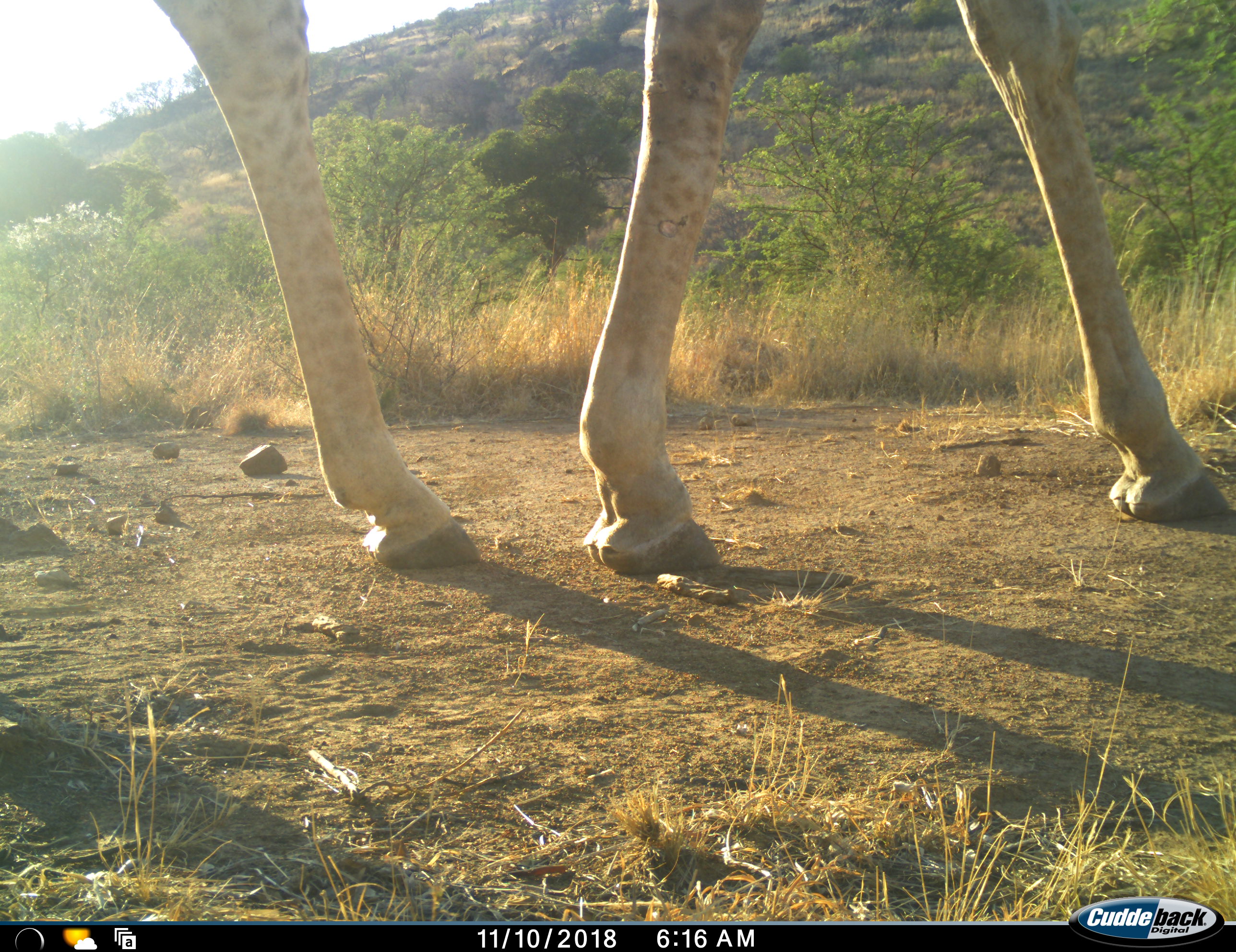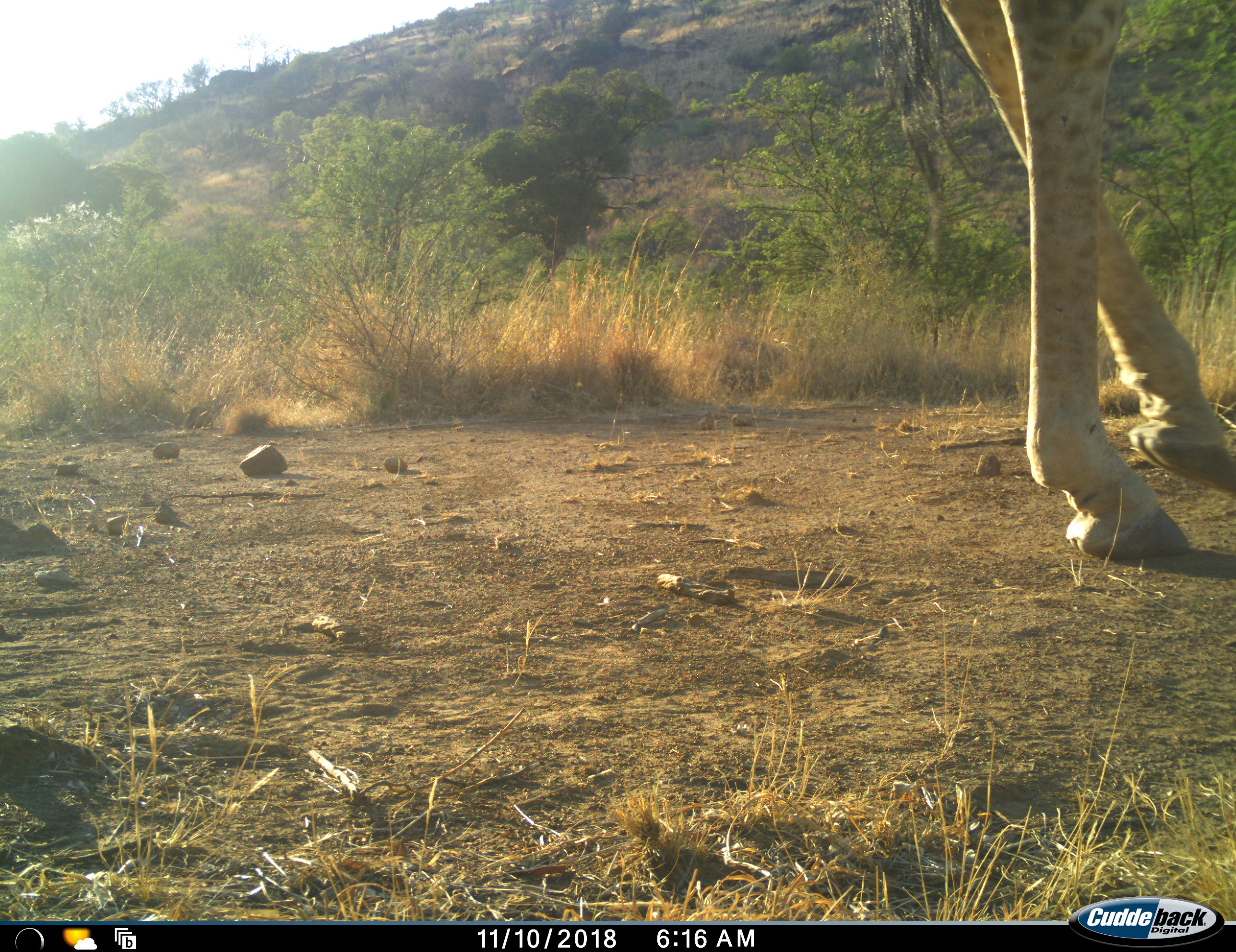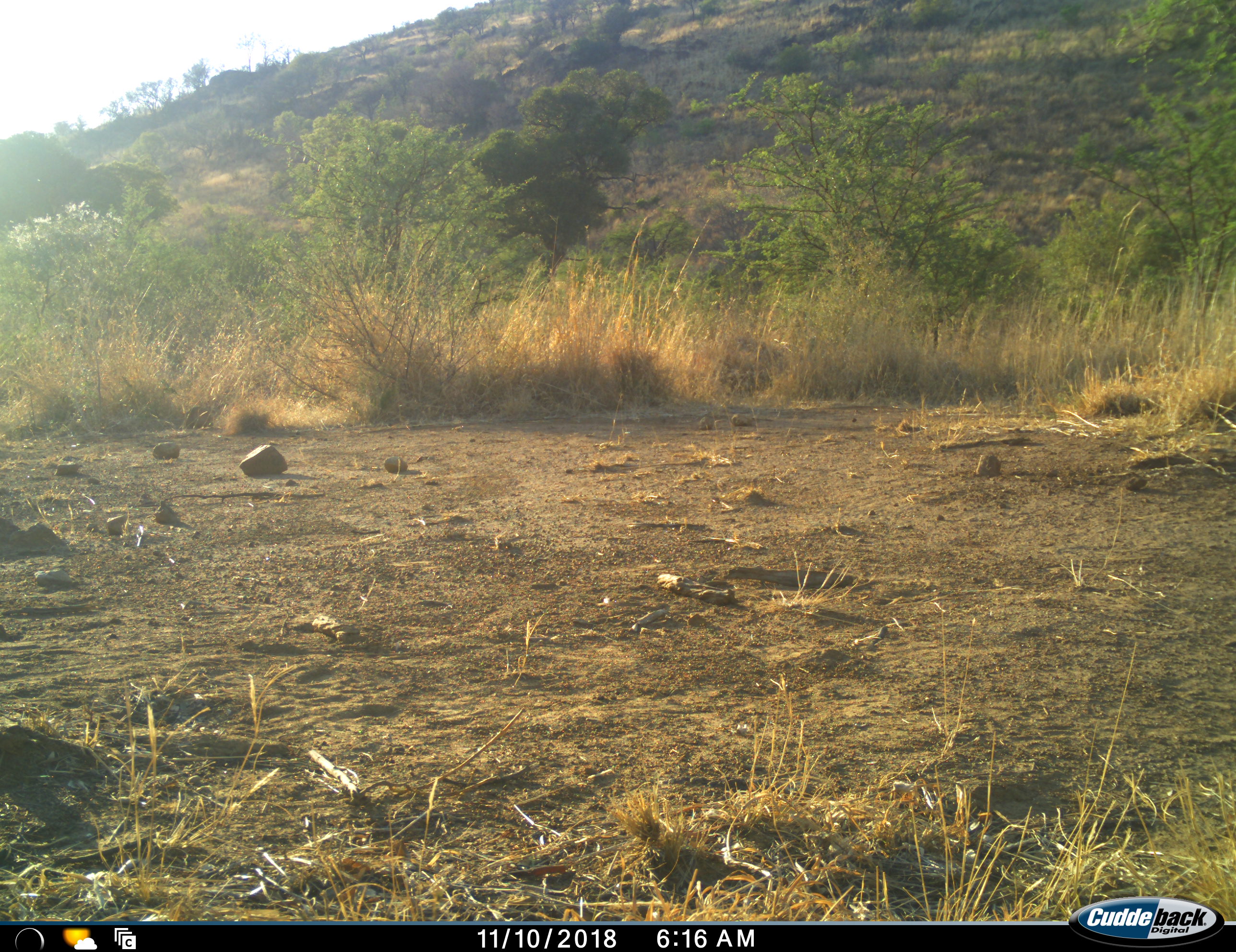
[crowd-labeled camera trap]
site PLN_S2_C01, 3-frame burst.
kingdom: Animalia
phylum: Chordata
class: Mammalia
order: Artiodactyla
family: Giraffidae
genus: Giraffa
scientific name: Giraffa camelopardalis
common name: giraffe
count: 1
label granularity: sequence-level